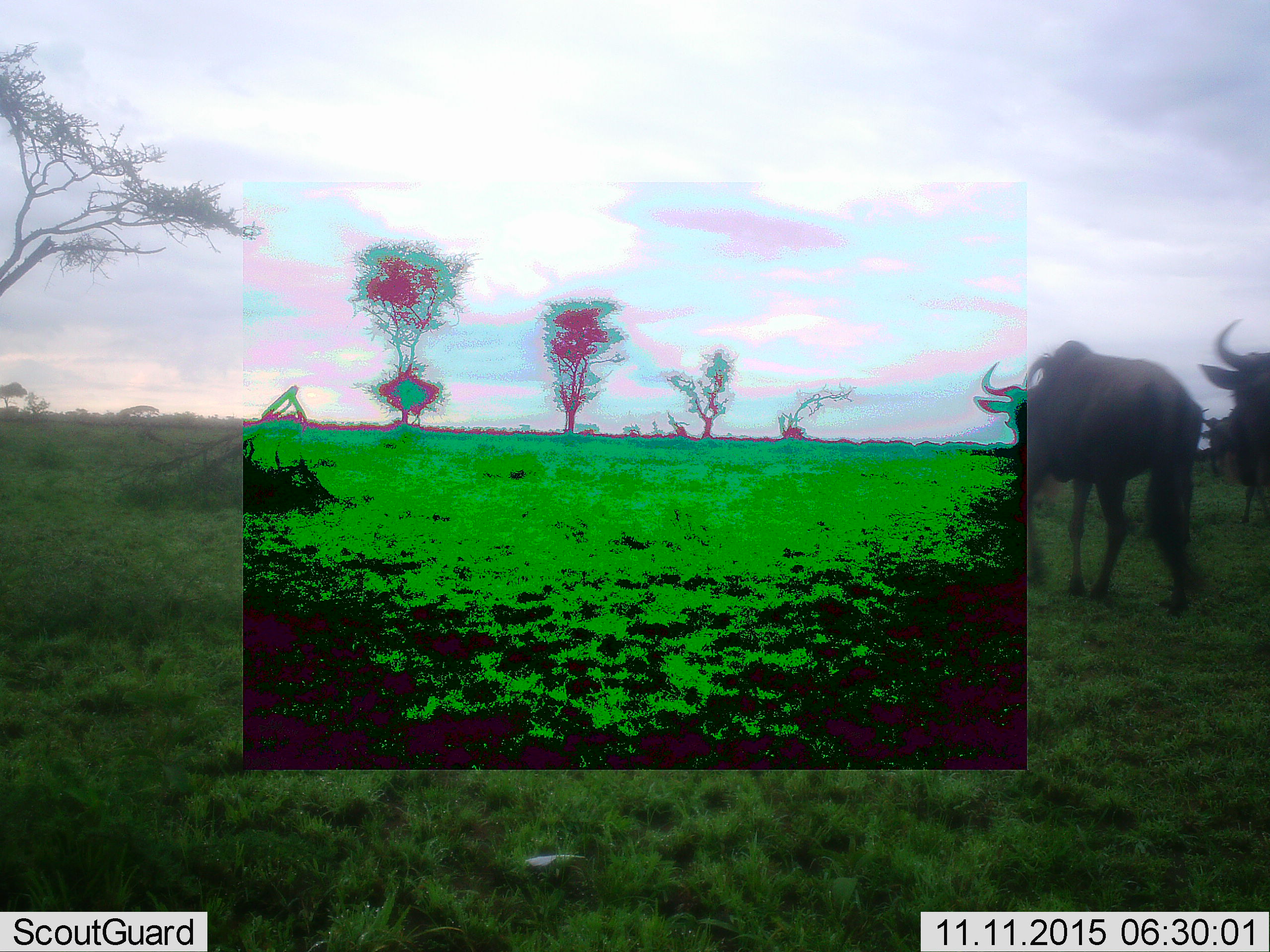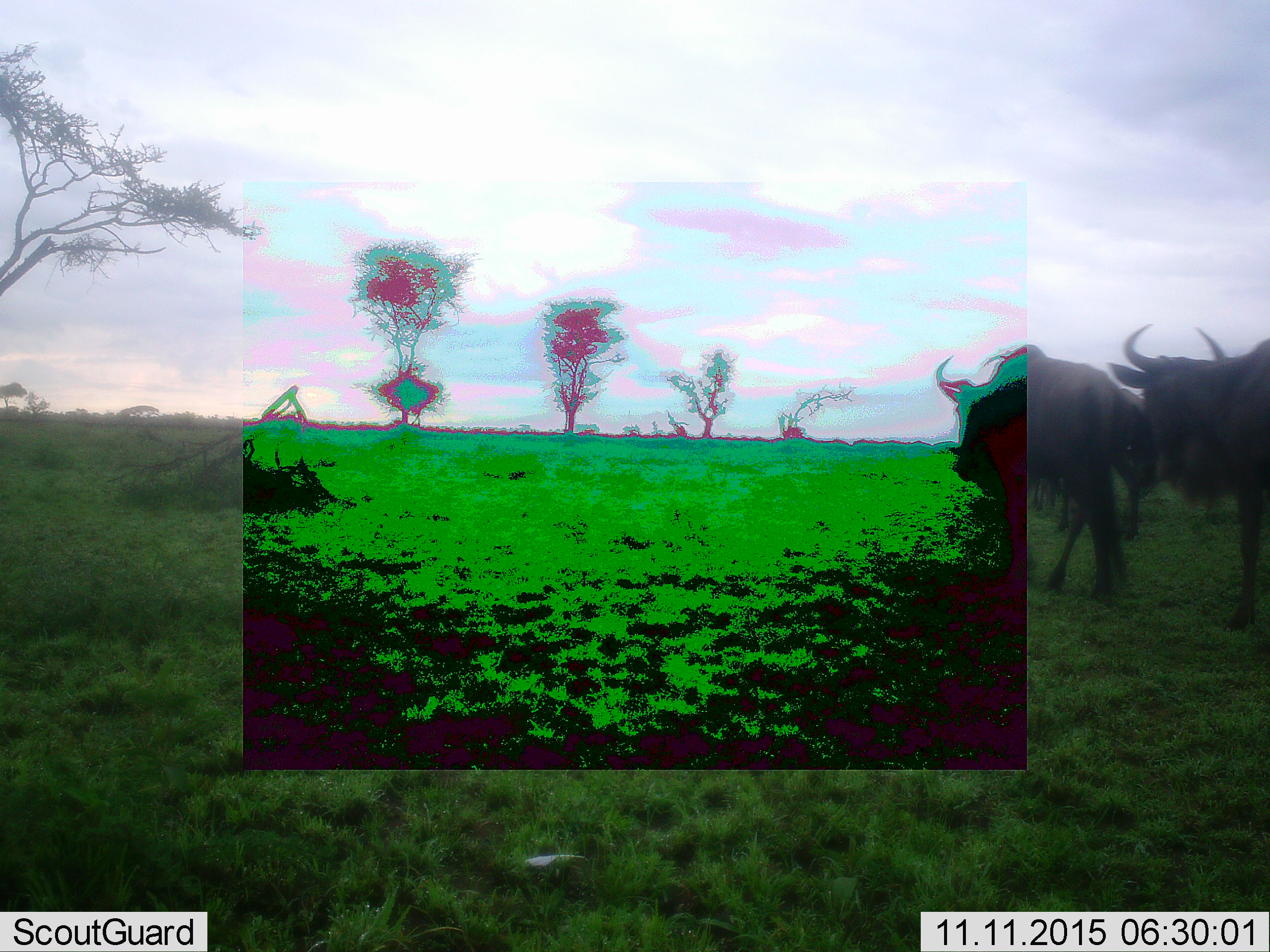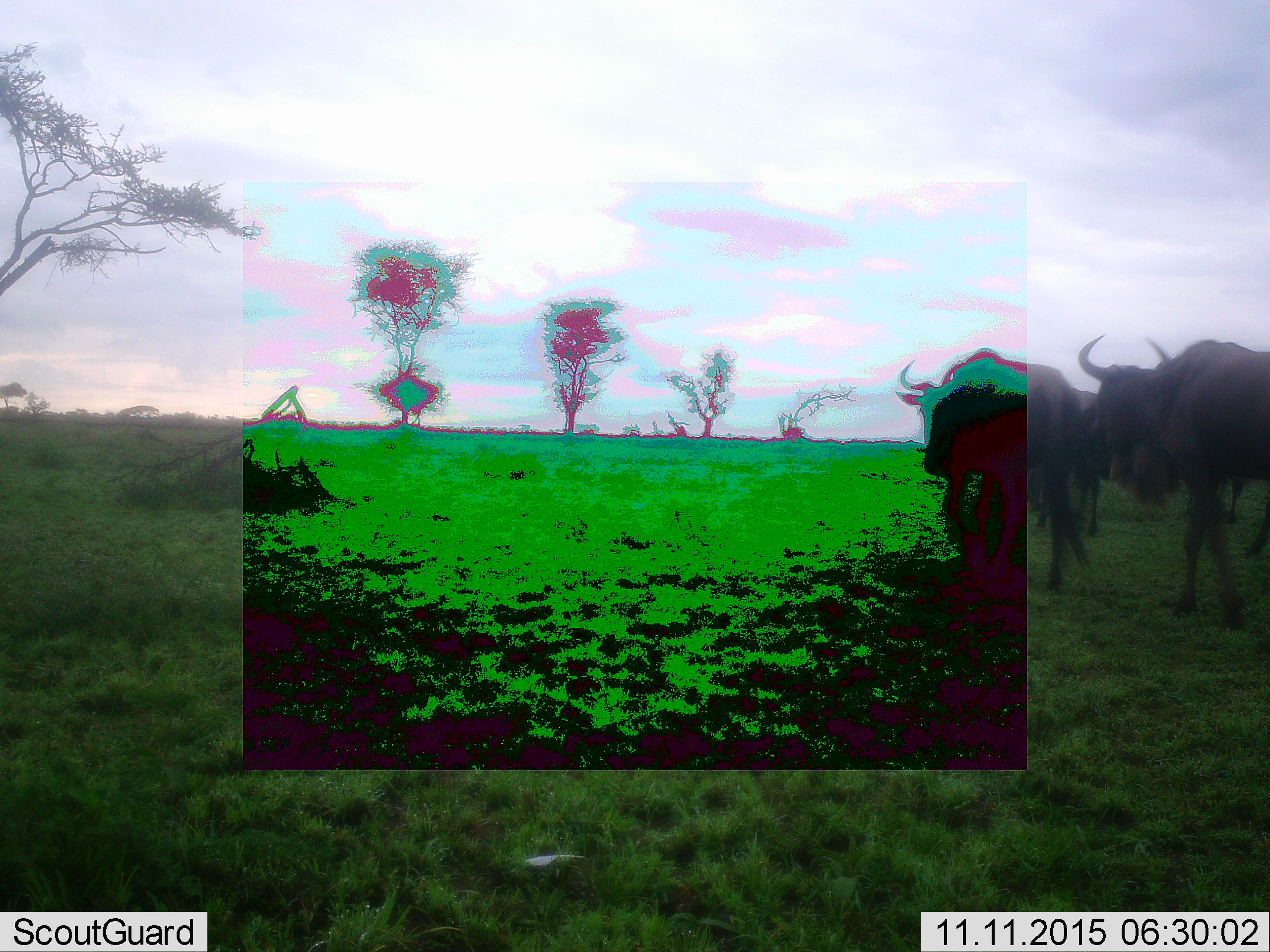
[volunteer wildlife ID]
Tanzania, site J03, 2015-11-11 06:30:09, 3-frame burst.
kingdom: Animalia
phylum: Chordata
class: Mammalia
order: Artiodactyla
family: Bovidae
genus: Connochaetes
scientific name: Connochaetes taurinus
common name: blue wildebeest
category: wildebeest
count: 4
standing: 10%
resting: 0%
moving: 90%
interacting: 0%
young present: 0%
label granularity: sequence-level